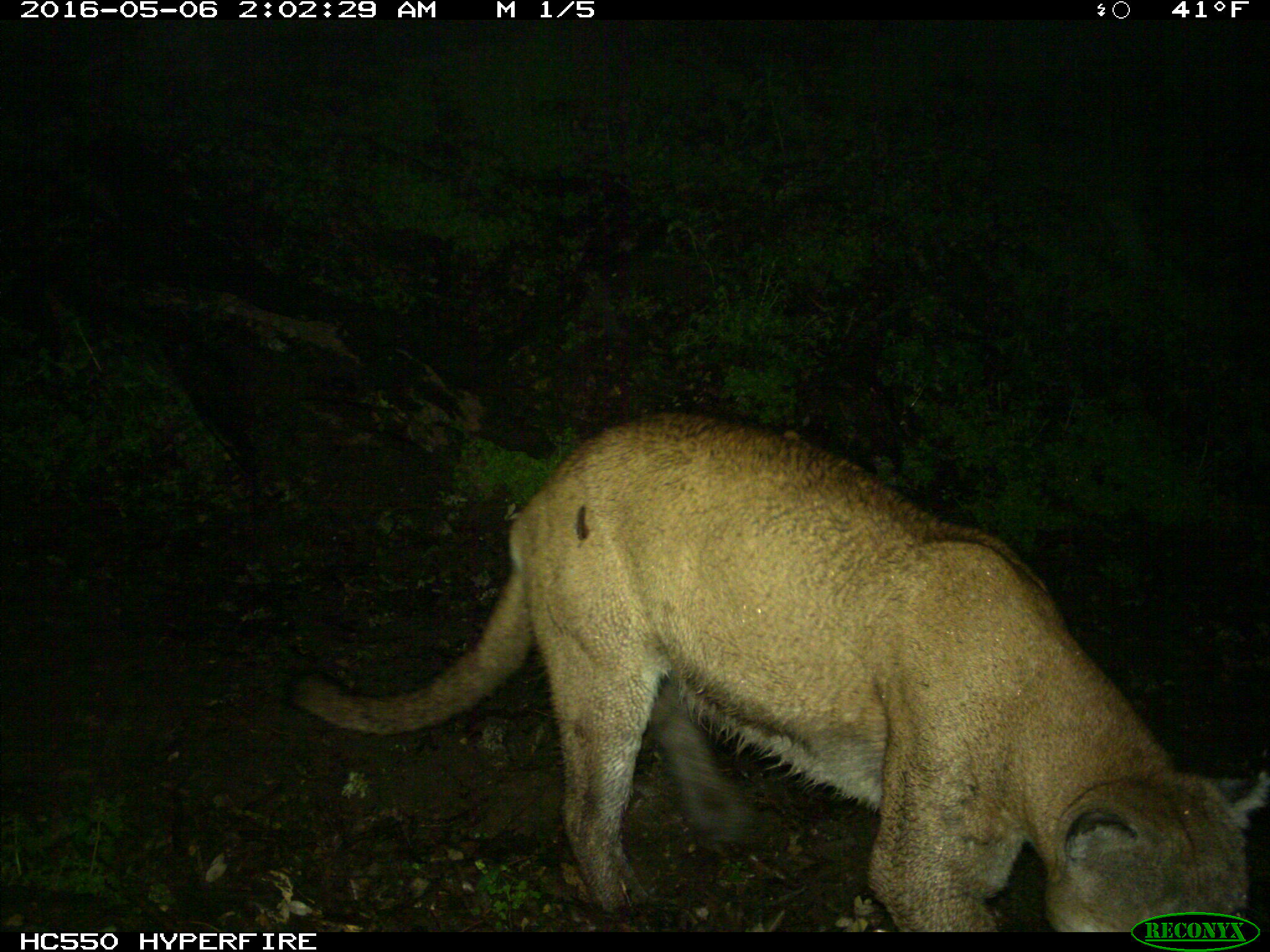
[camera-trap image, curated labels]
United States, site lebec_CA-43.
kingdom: Animalia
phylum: Chordata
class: Mammalia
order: Carnivora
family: Felidae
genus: Puma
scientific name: Puma concolor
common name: mountain lion